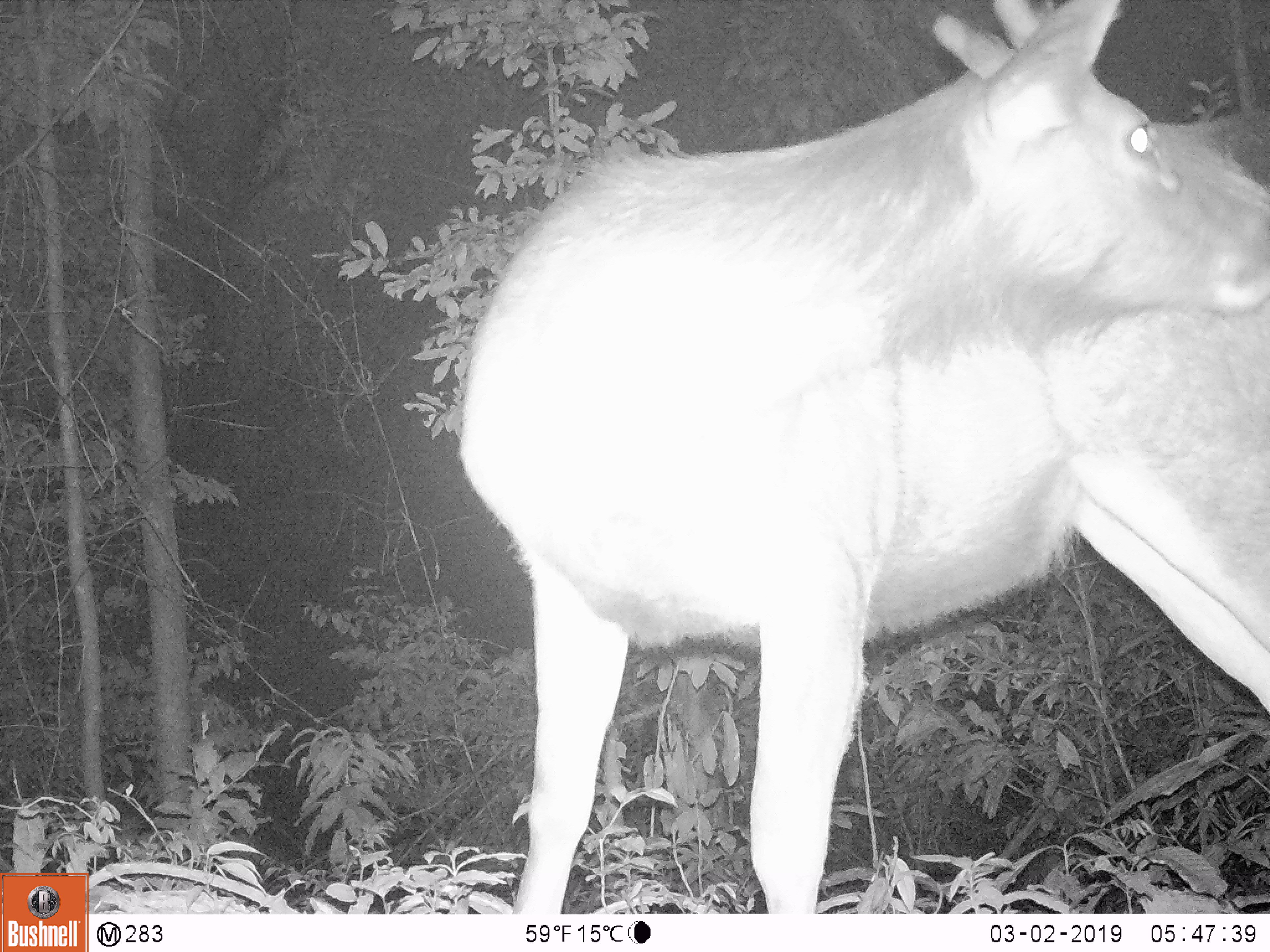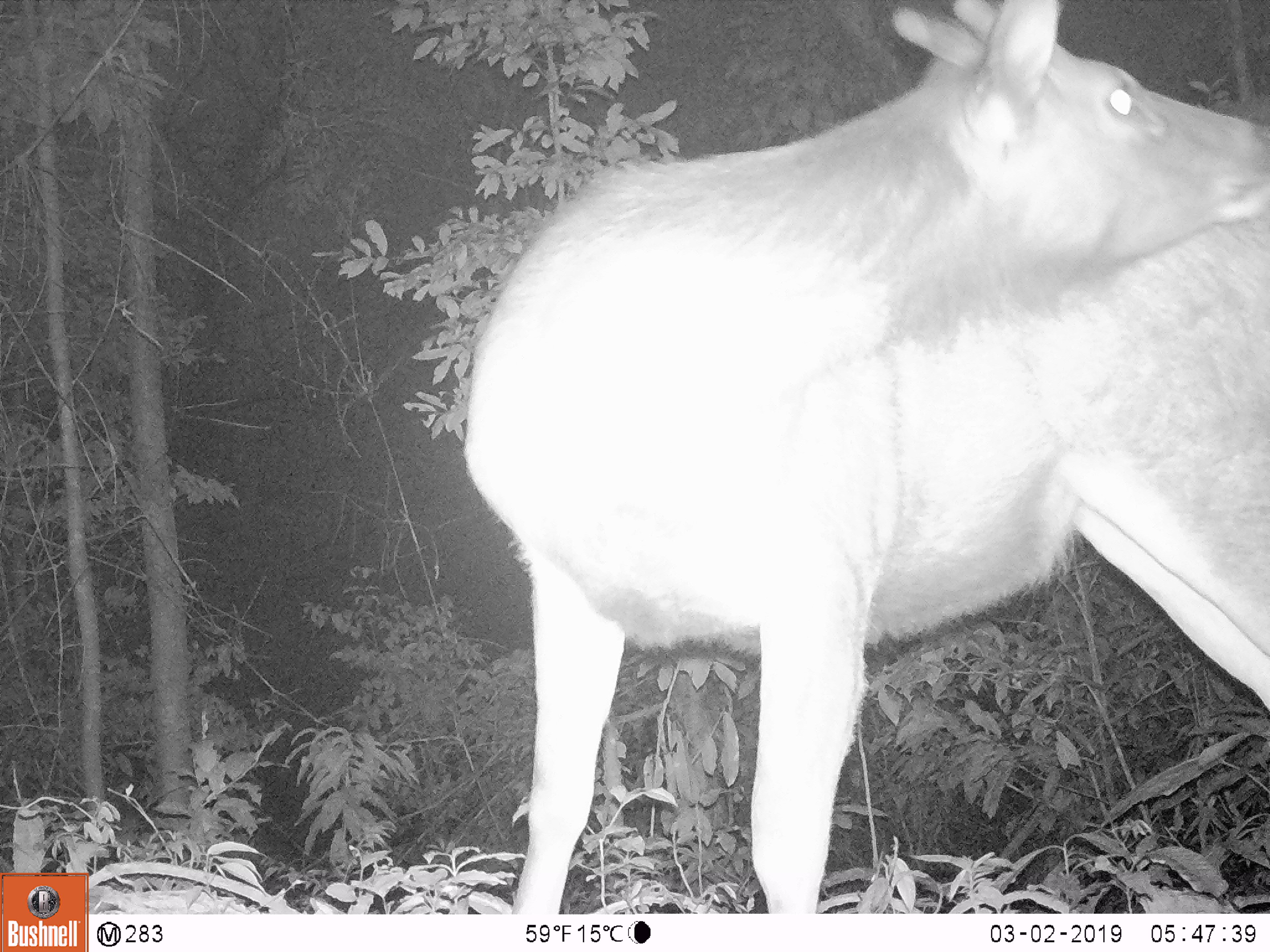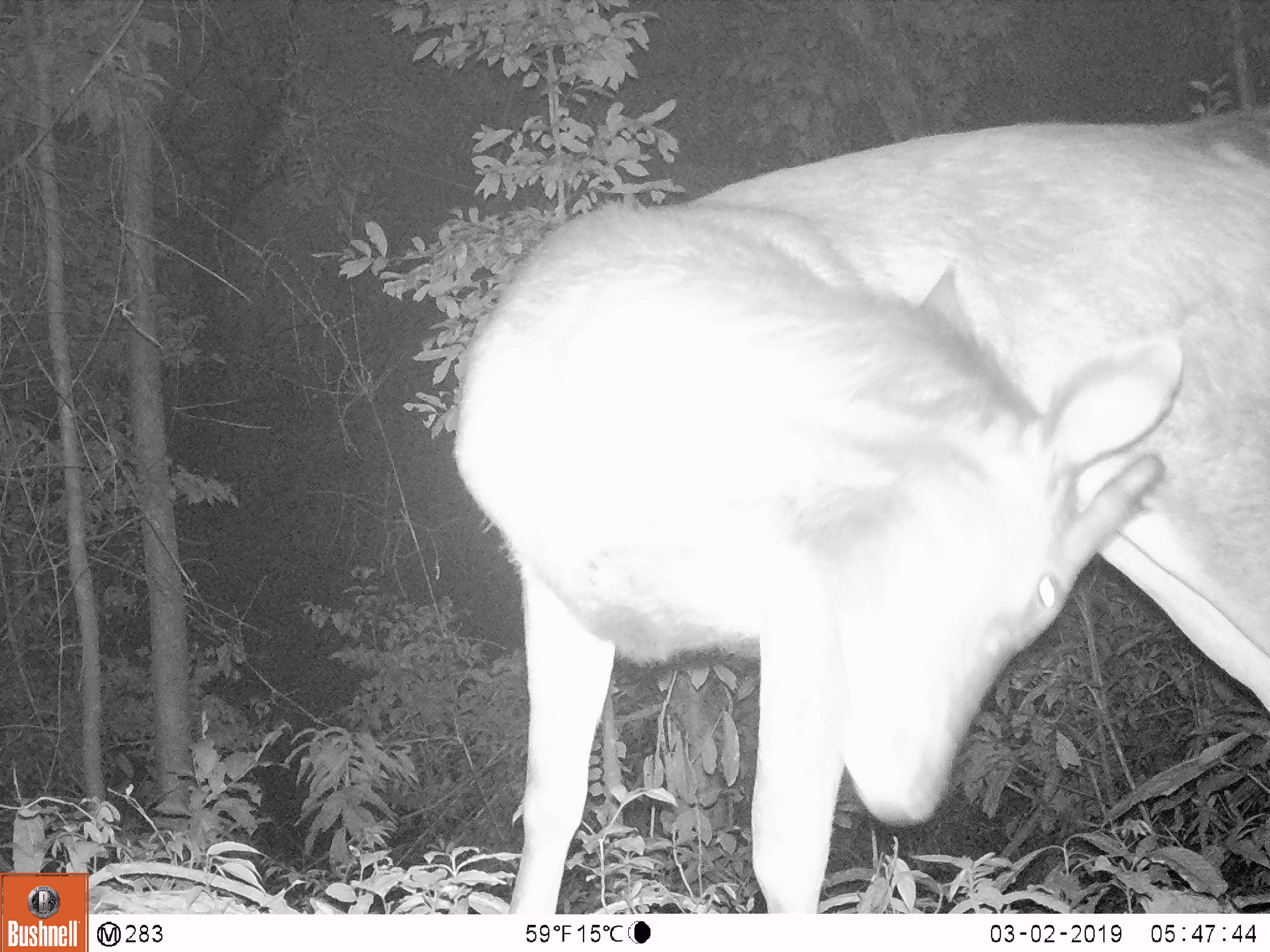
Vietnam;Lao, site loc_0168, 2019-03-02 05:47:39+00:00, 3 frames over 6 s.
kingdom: Animalia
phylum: Chordata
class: Mammalia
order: Artiodactyla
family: Cervidae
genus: Rusa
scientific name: Rusa unicolor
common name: sambar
Sambar (Rusa unicolor). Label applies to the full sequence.